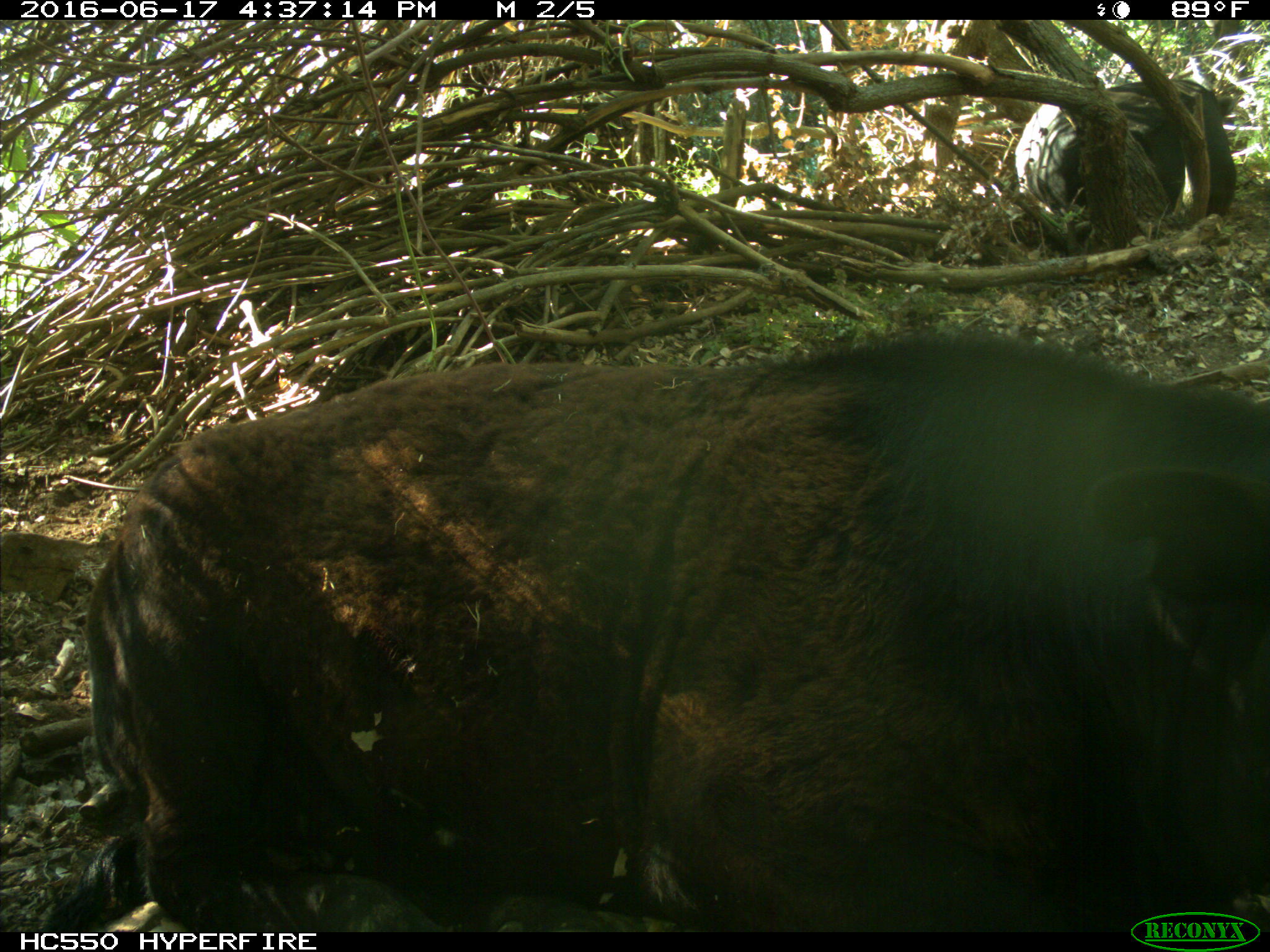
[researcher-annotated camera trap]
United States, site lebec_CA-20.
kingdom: Animalia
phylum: Chordata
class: Mammalia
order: Artiodactyla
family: Bovidae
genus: Bos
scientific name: Bos taurus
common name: domestic cow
Bos taurus (domestic cow).